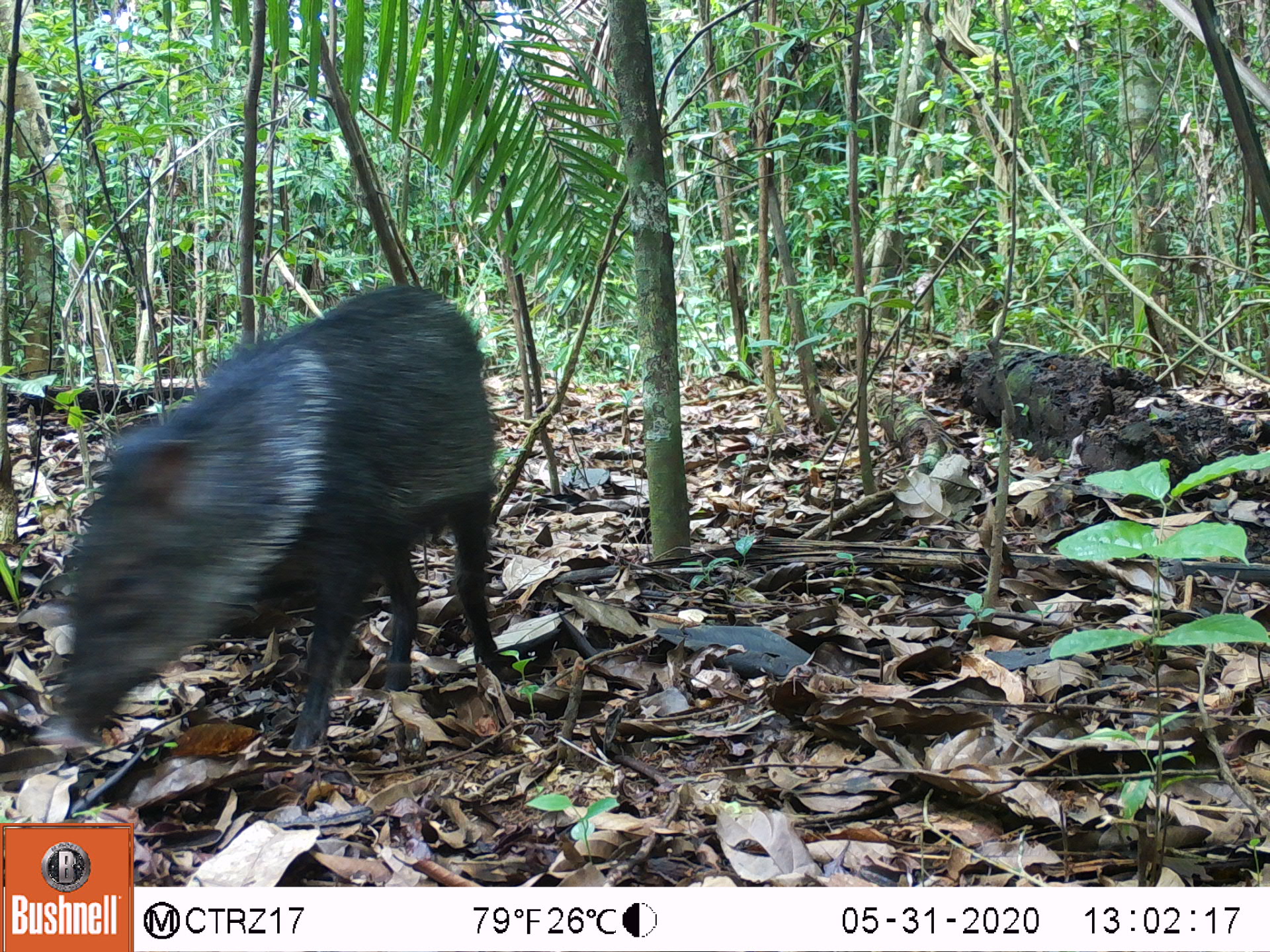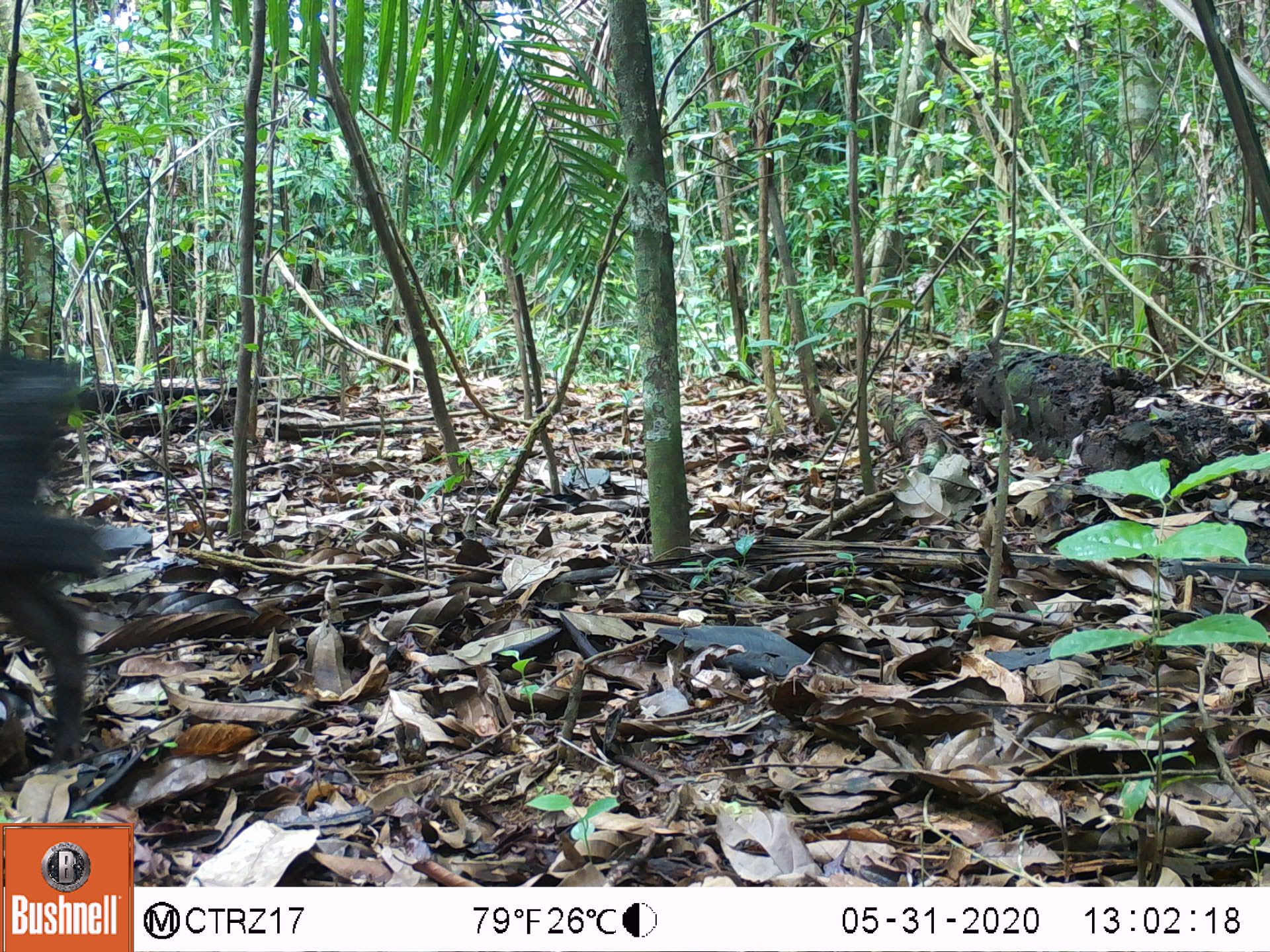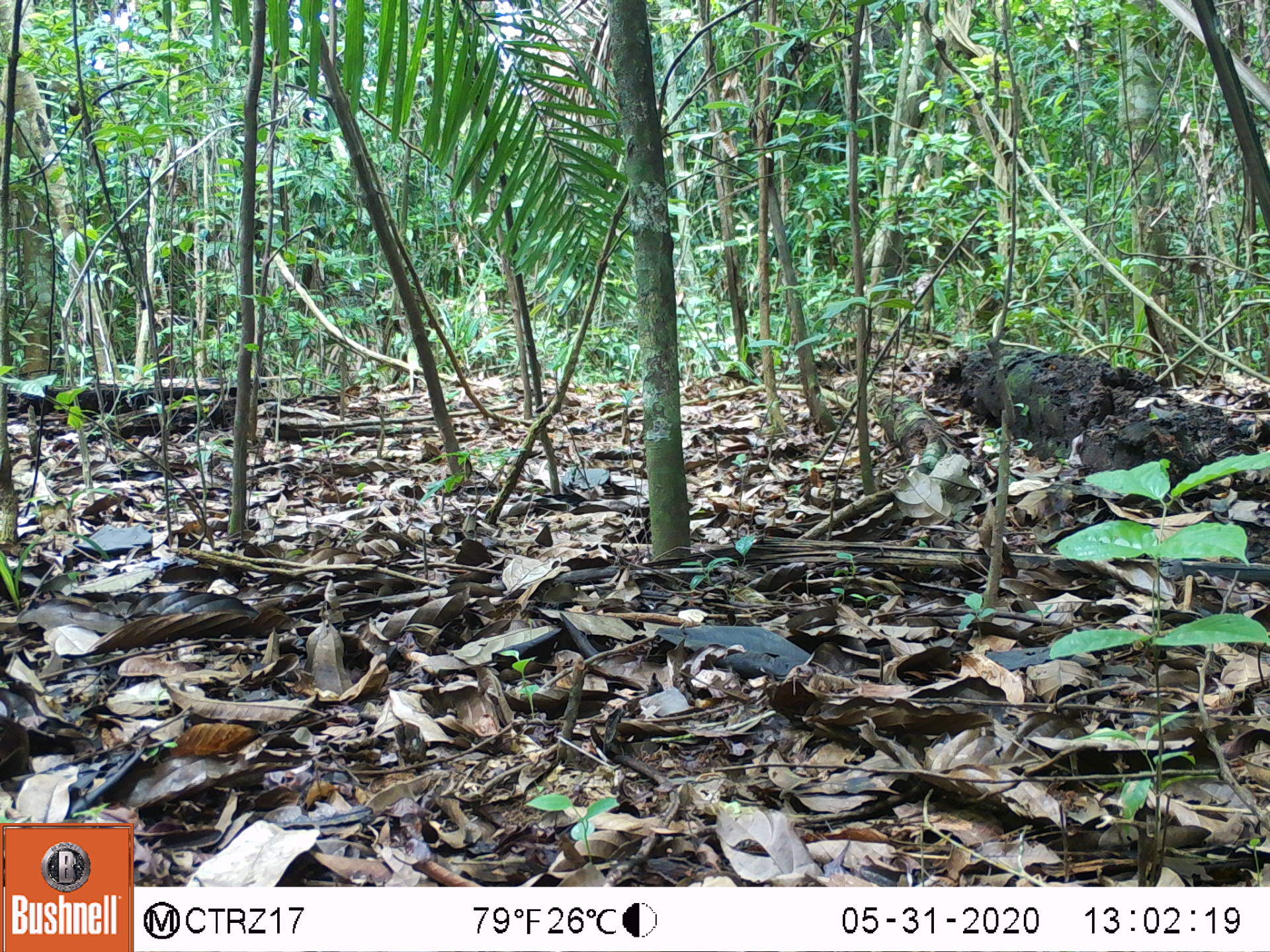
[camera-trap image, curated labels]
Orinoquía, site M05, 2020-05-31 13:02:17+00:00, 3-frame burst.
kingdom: Animalia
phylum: Chordata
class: Mammalia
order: Artiodactyla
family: Tayassuidae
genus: Pecari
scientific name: Pecari tajacu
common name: collared peccary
Collared peccary (Pecari tajacu).